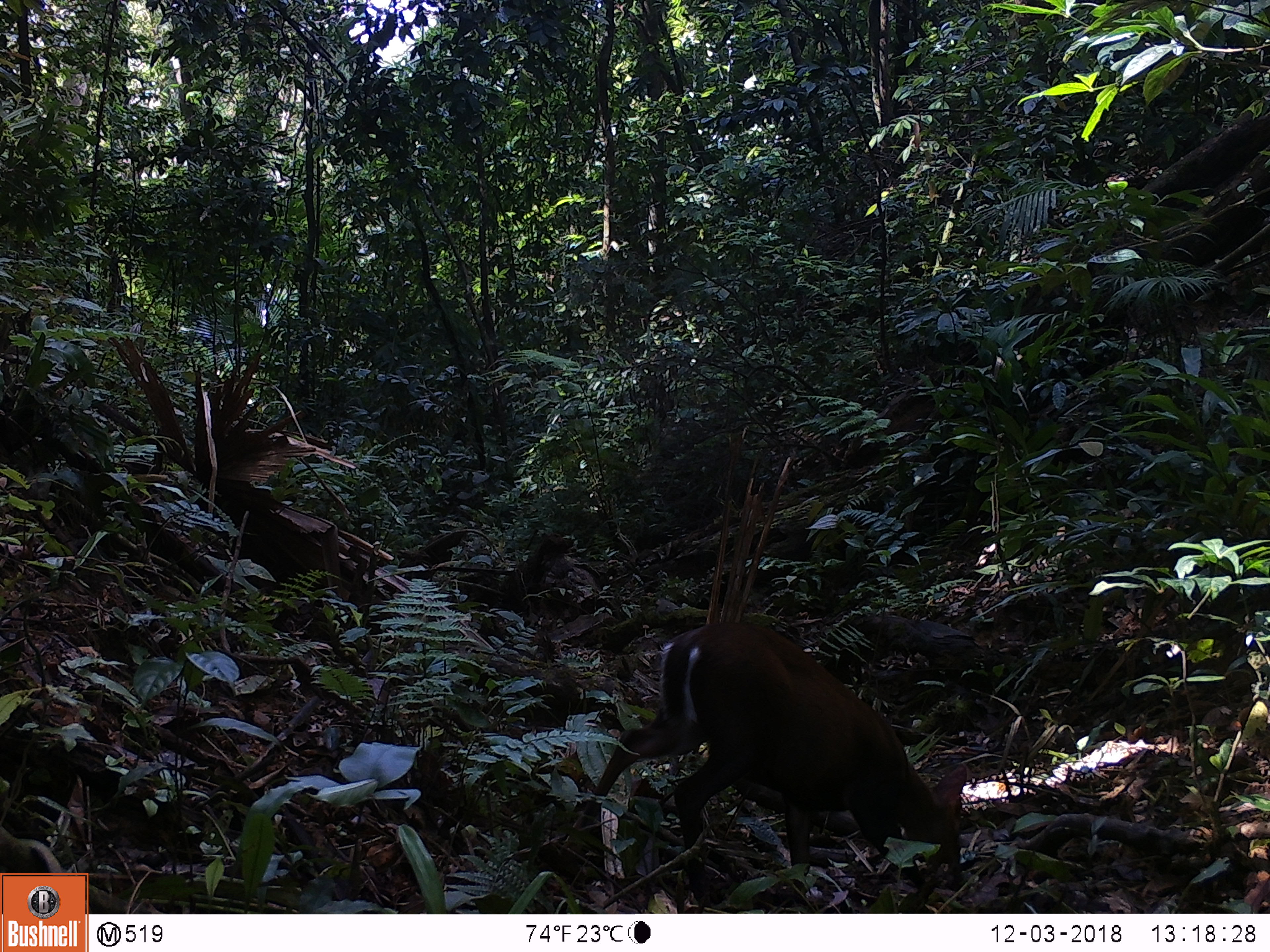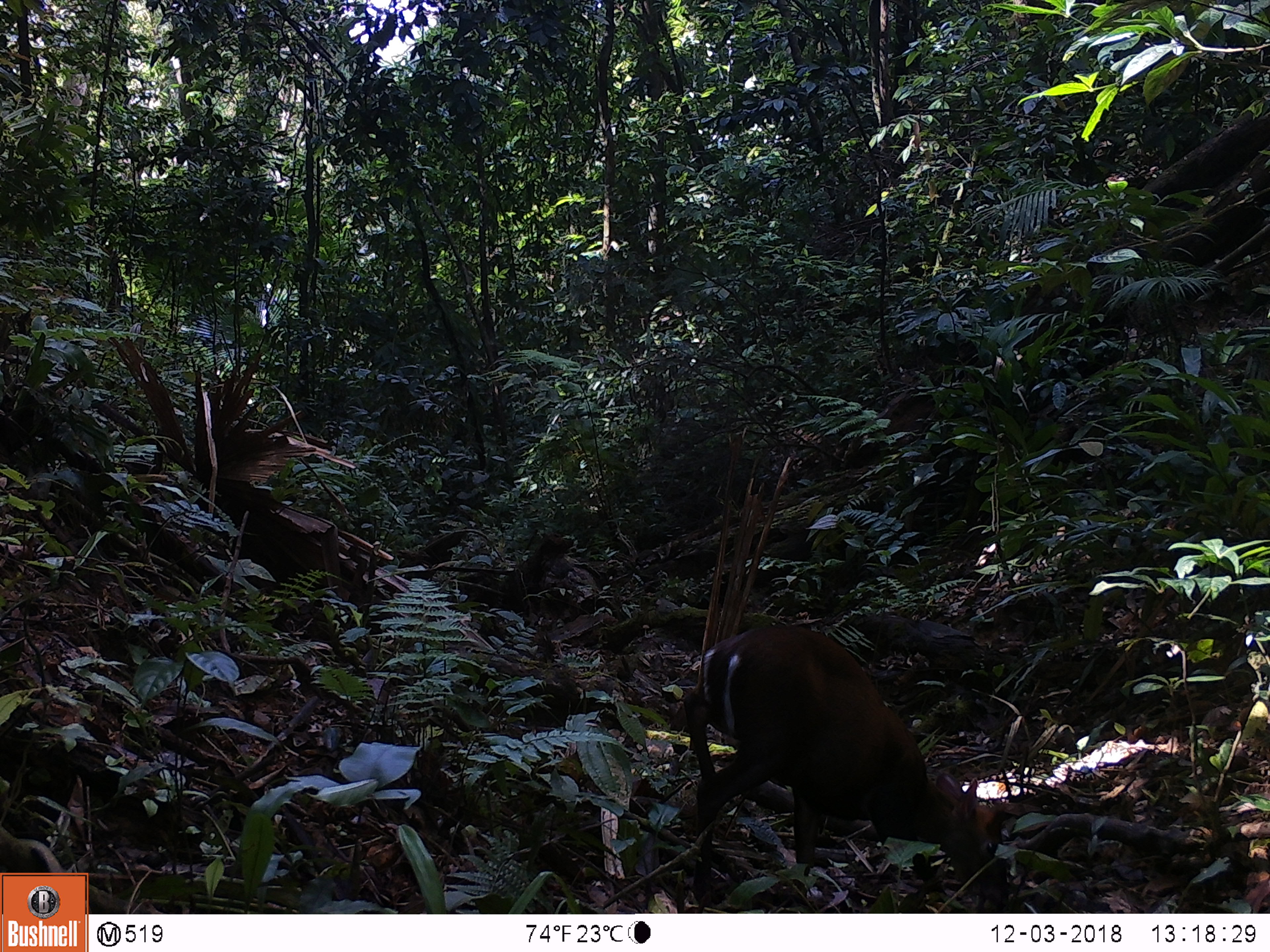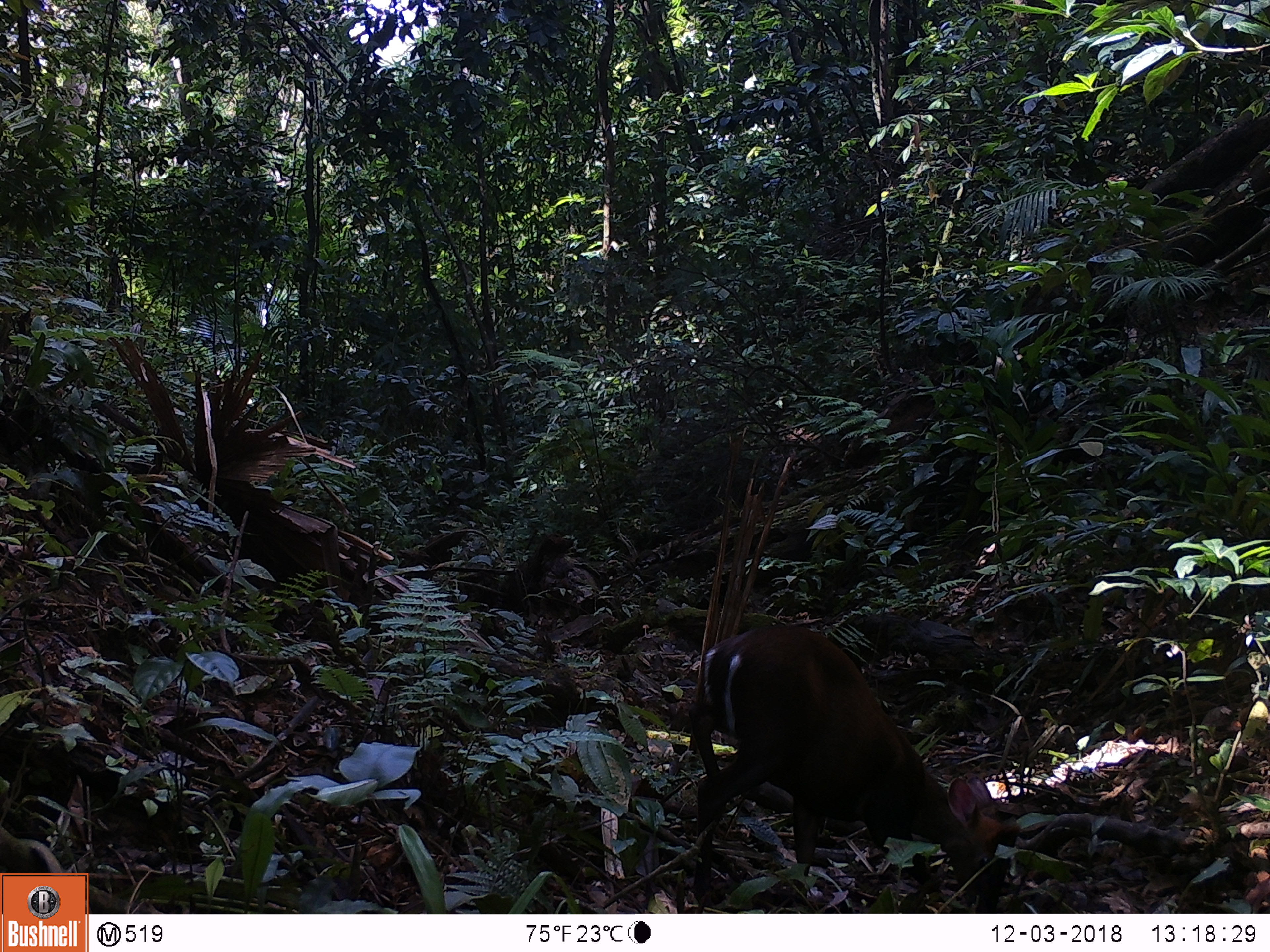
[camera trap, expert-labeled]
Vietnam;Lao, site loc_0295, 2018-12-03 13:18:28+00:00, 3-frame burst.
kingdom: Animalia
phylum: Chordata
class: Mammalia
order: Artiodactyla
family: Cervidae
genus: Muntiacus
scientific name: Muntiacus rooseveltorum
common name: roosevelt's muntjac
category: roosevelts muntjac group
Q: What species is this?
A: Roosevelts muntjac group (roosevelt's muntjac) (Muntiacus rooseveltorum).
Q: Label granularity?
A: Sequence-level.